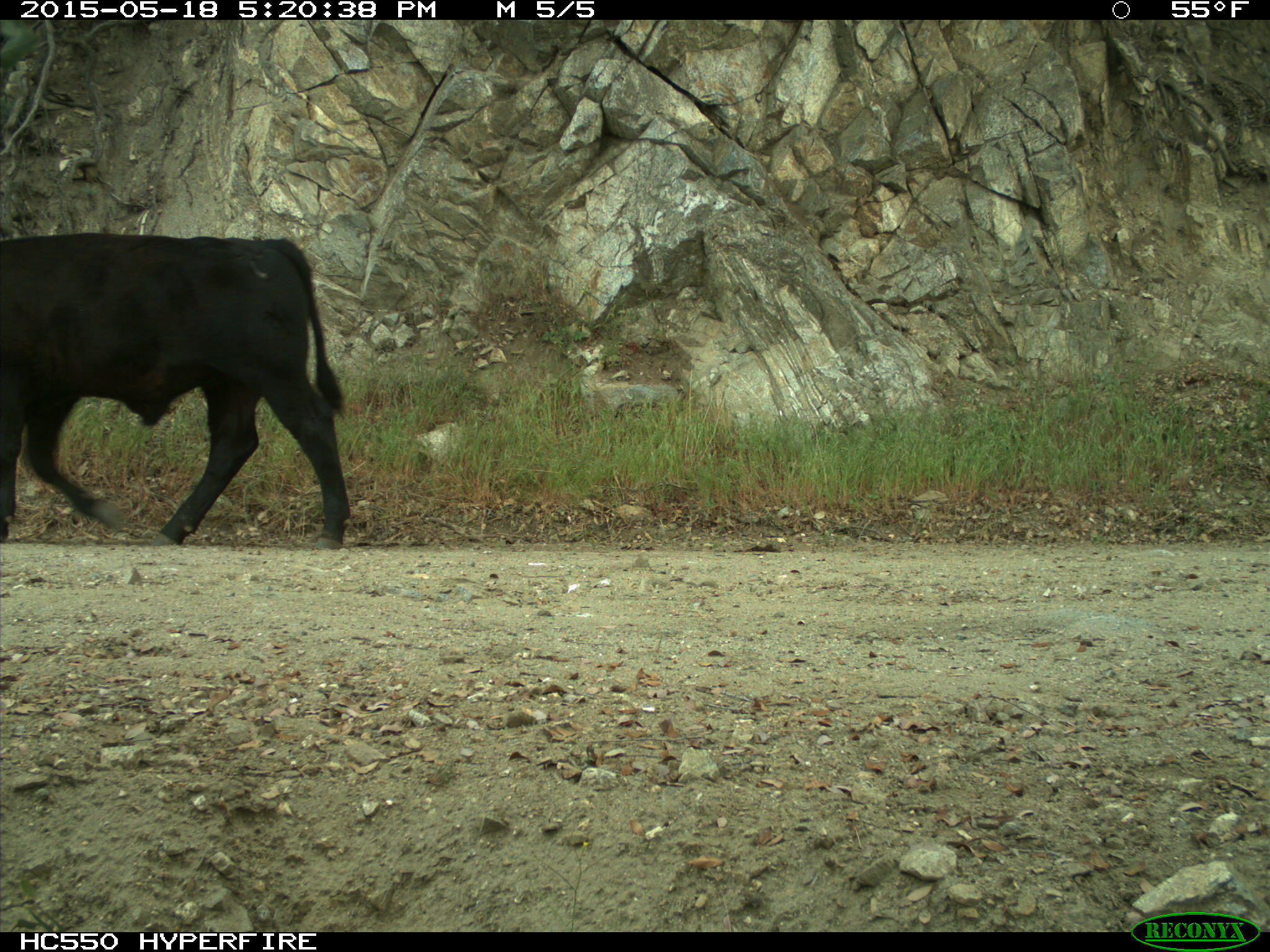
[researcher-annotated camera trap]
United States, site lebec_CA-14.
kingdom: Animalia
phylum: Chordata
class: Mammalia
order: Artiodactyla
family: Bovidae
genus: Bos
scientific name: Bos taurus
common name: domestic cow